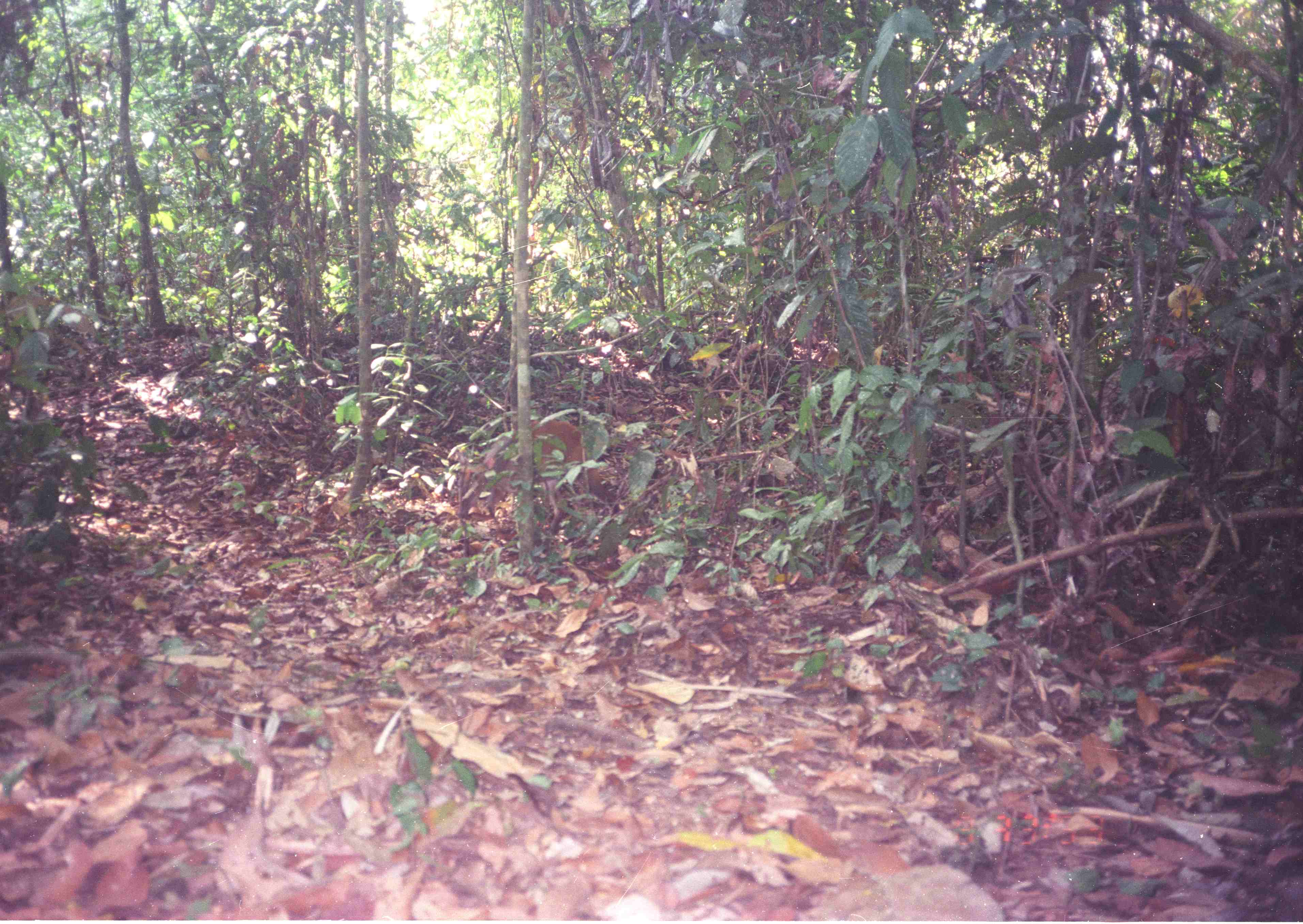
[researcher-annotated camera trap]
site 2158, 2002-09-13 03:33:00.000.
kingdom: Animalia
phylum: Chordata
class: Mammalia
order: Artiodactyla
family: Cervidae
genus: Muntiacus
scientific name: Muntiacus muntjak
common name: southern red muntjac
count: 1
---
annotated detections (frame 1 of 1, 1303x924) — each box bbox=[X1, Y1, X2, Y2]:
muntiacus muntjak: bbox=[457, 419, 612, 530]